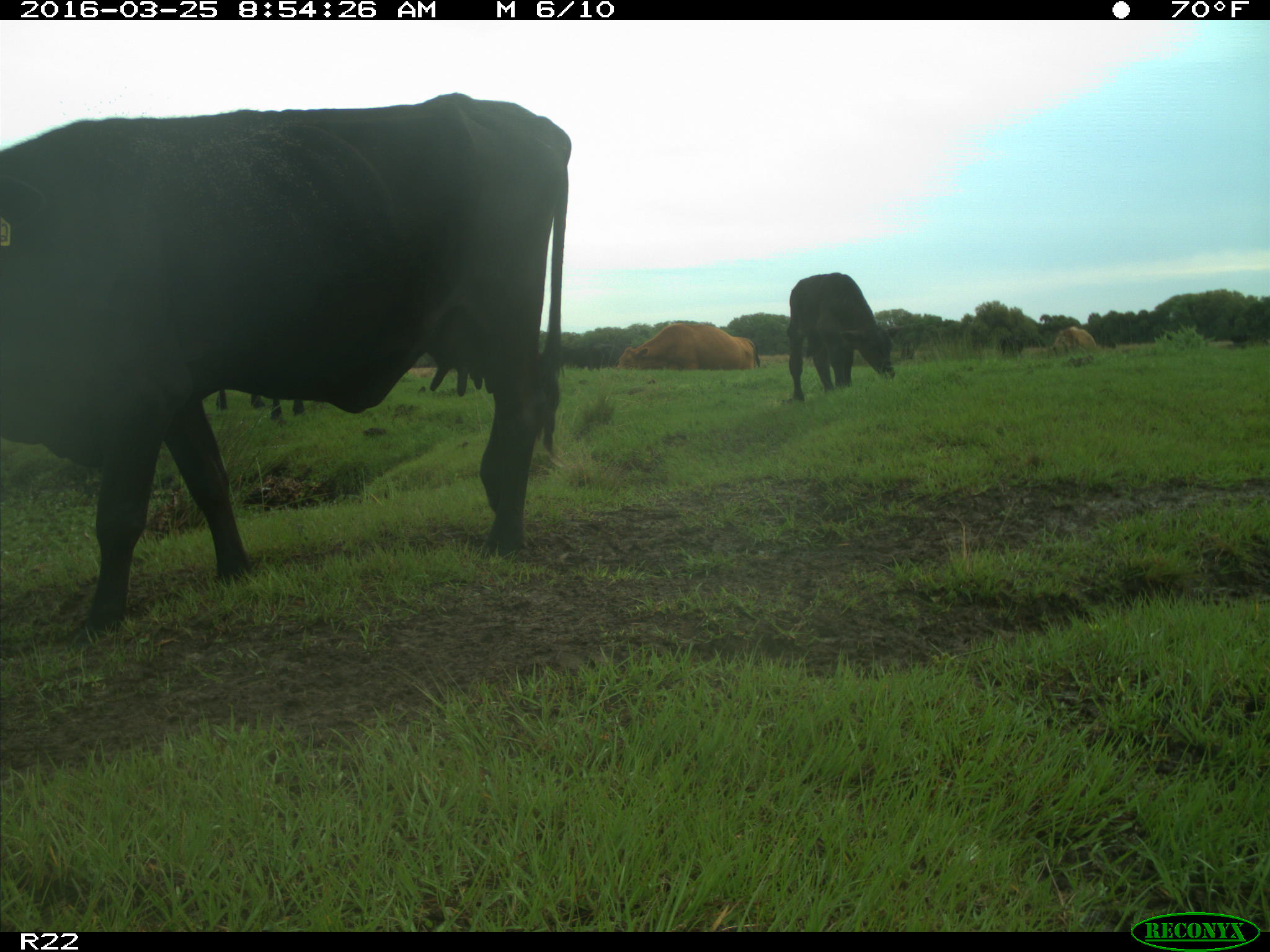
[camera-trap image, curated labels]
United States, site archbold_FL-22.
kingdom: Animalia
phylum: Chordata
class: Mammalia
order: Artiodactyla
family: Bovidae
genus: Bos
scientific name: Bos taurus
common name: domestic cow